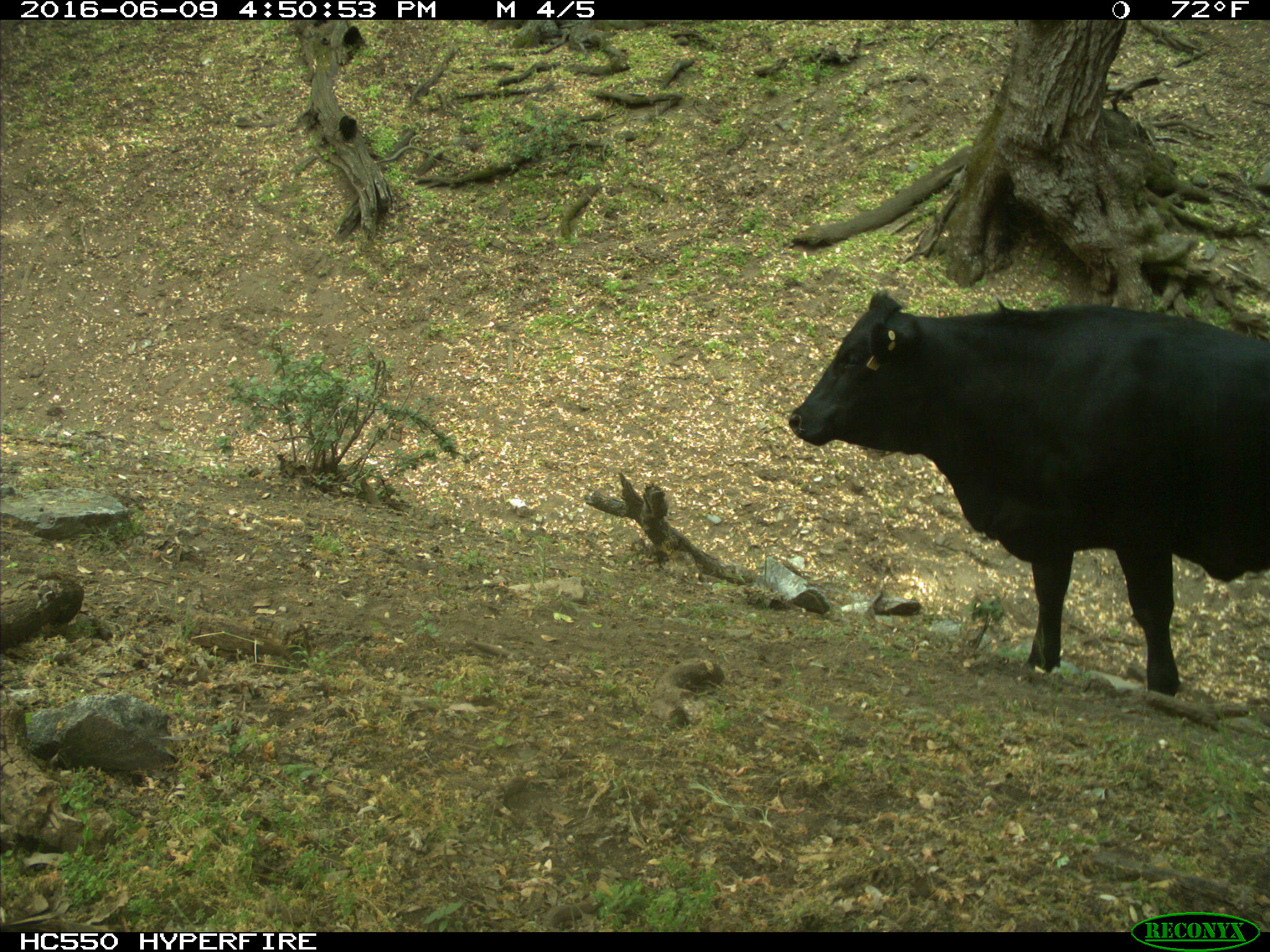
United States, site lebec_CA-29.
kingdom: Animalia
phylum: Chordata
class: Mammalia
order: Artiodactyla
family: Bovidae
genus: Bos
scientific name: Bos taurus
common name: domestic cow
Bos taurus (domestic cow).